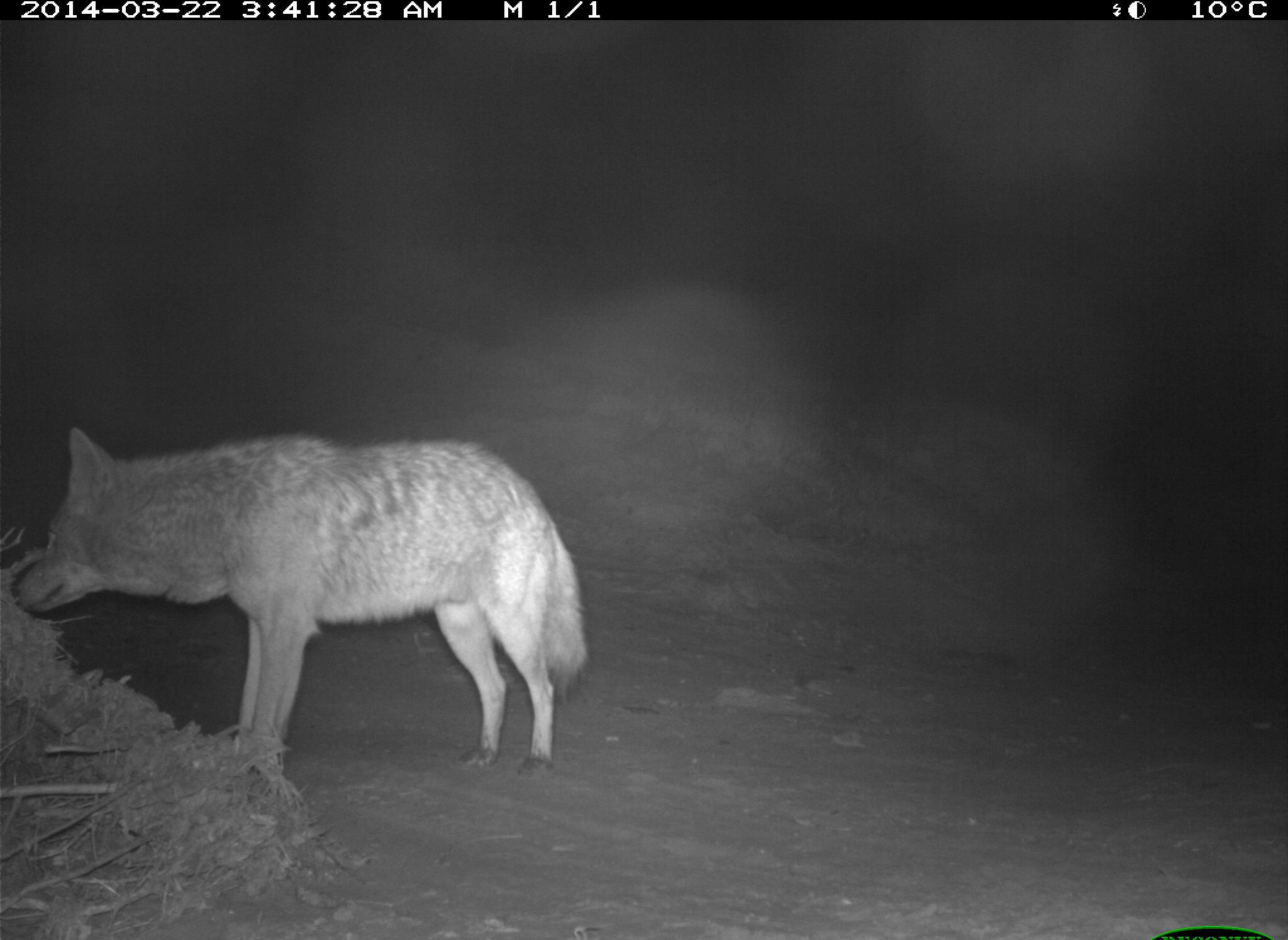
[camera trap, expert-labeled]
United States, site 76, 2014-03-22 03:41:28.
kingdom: Animalia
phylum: Chordata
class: Mammalia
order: Carnivora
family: Canidae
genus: Canis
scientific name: Canis latrans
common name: coyote